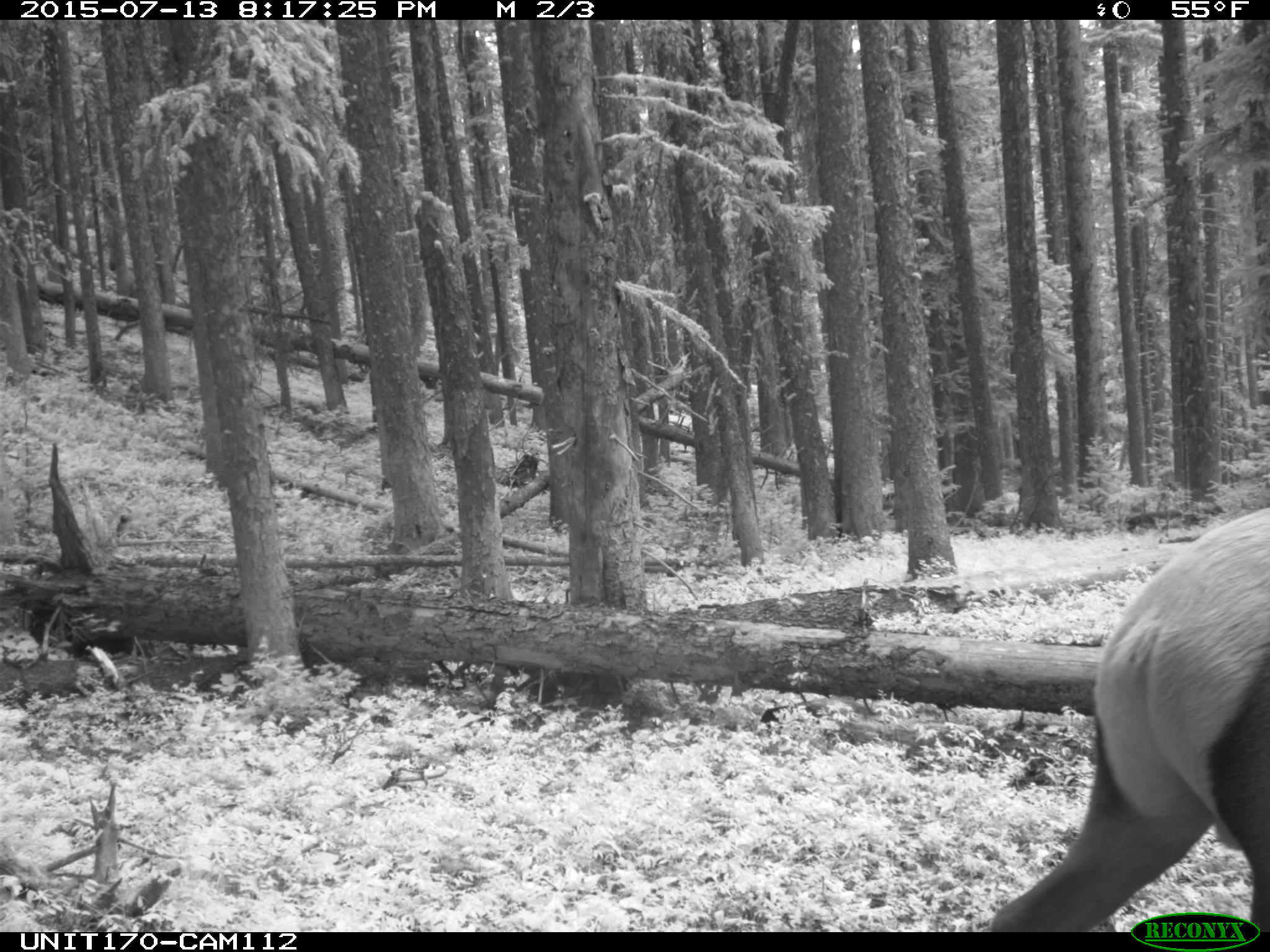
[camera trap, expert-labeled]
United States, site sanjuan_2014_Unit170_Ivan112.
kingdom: Animalia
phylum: Chordata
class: Mammalia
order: Artiodactyla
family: Cervidae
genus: Cervus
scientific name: Cervus elaphus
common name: red deer